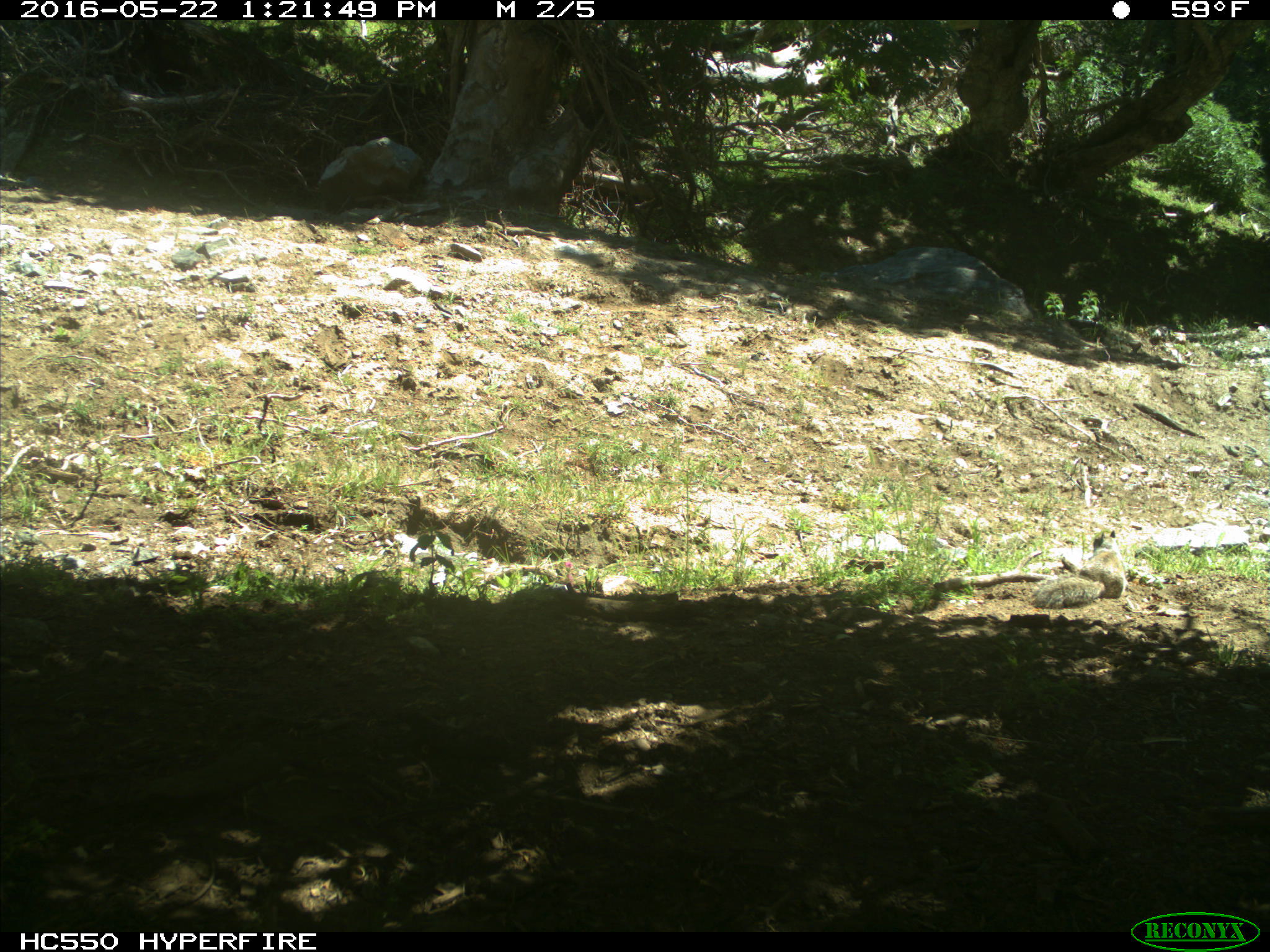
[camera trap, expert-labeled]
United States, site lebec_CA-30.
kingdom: Animalia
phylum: Chordata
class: Mammalia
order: Rodentia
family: Sciuridae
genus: Otospermophilus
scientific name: Otospermophilus beecheyi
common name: california ground squirrel